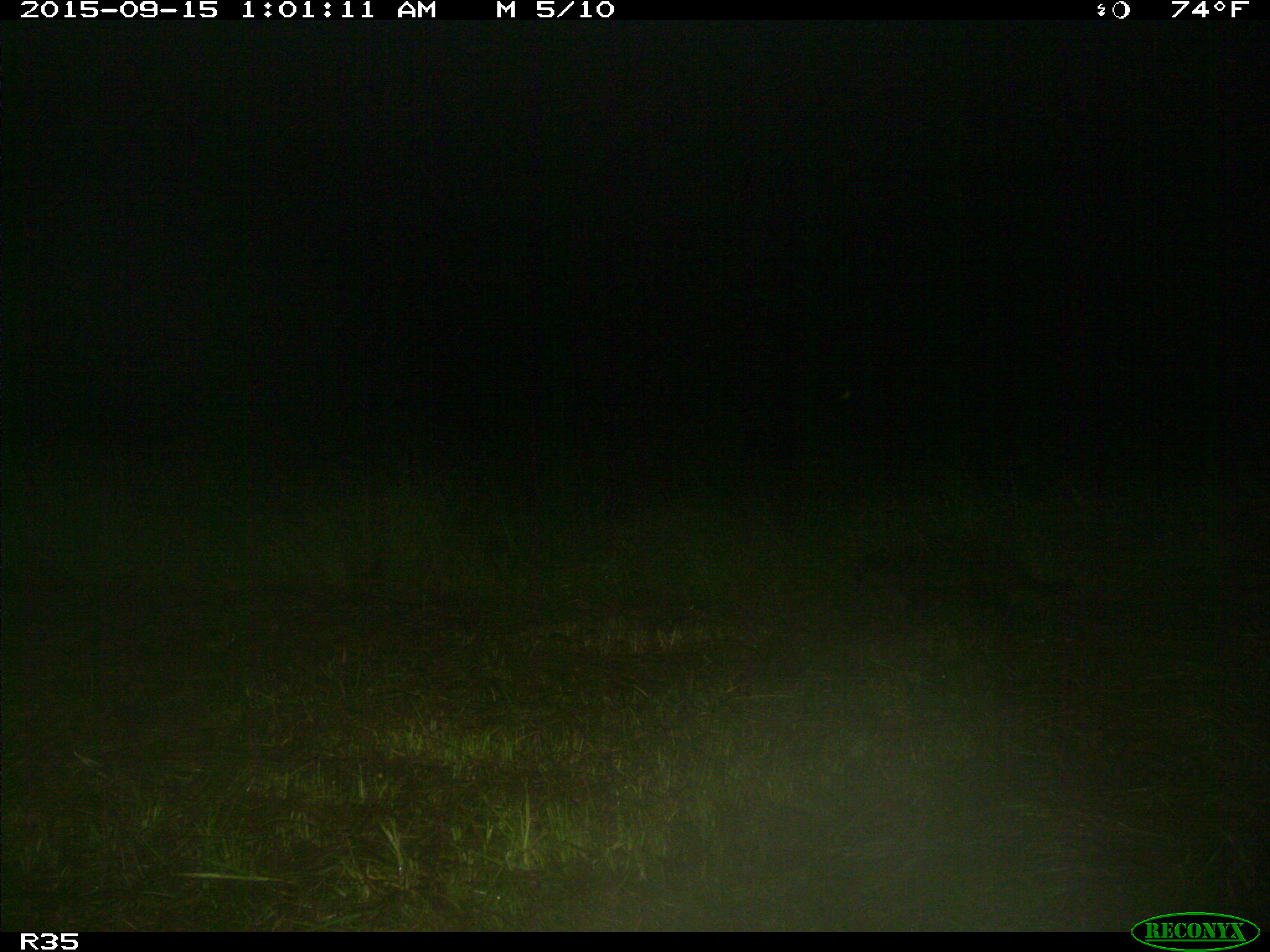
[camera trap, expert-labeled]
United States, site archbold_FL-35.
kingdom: Animalia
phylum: Chordata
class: Mammalia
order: Carnivora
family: Procyonidae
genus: Procyon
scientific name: Procyon lotor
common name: common raccoon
Procyon lotor (common raccoon).